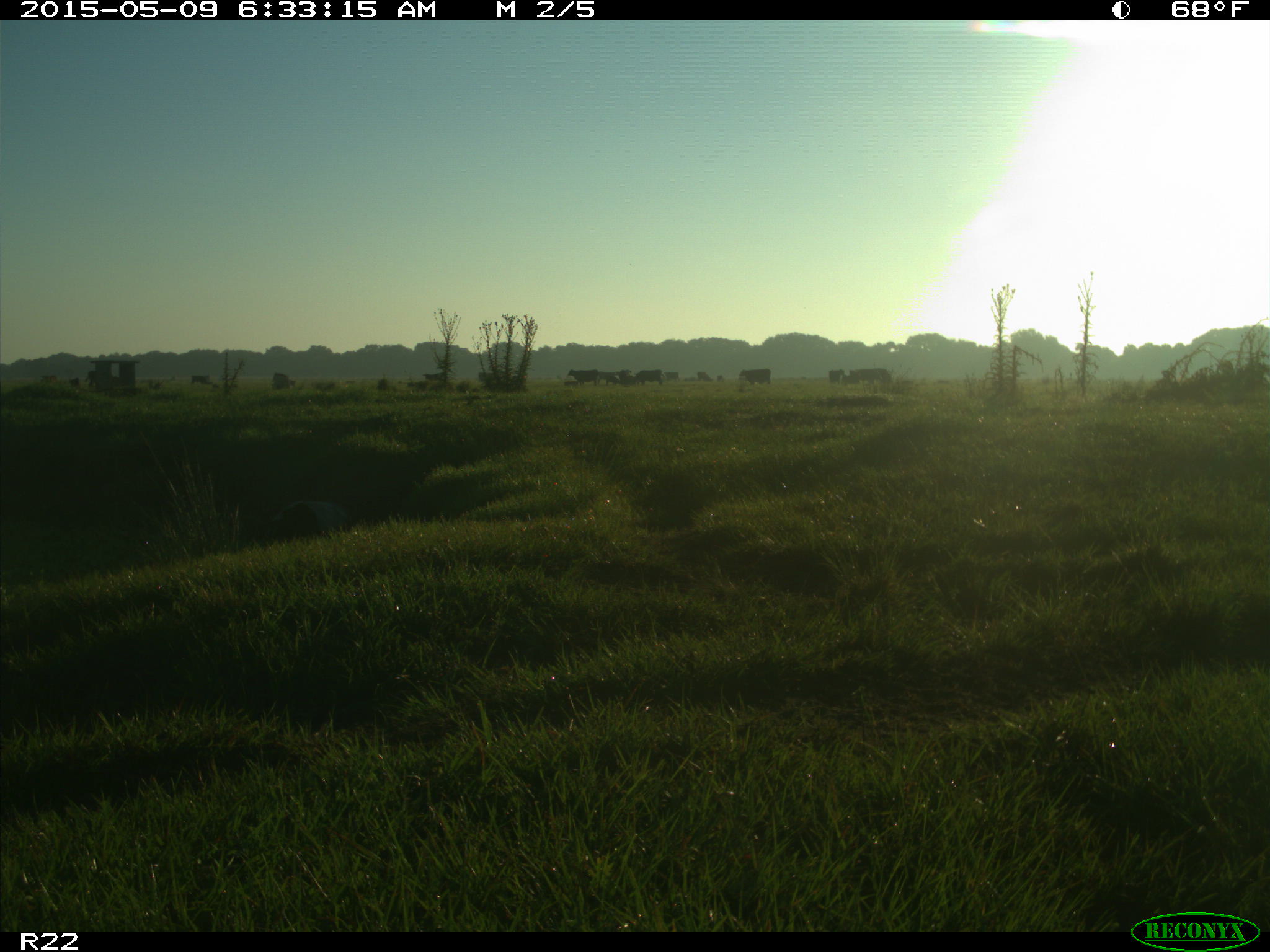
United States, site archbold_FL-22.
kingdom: Animalia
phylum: Chordata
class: Mammalia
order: Artiodactyla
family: Bovidae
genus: Bos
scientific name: Bos taurus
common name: domestic cow